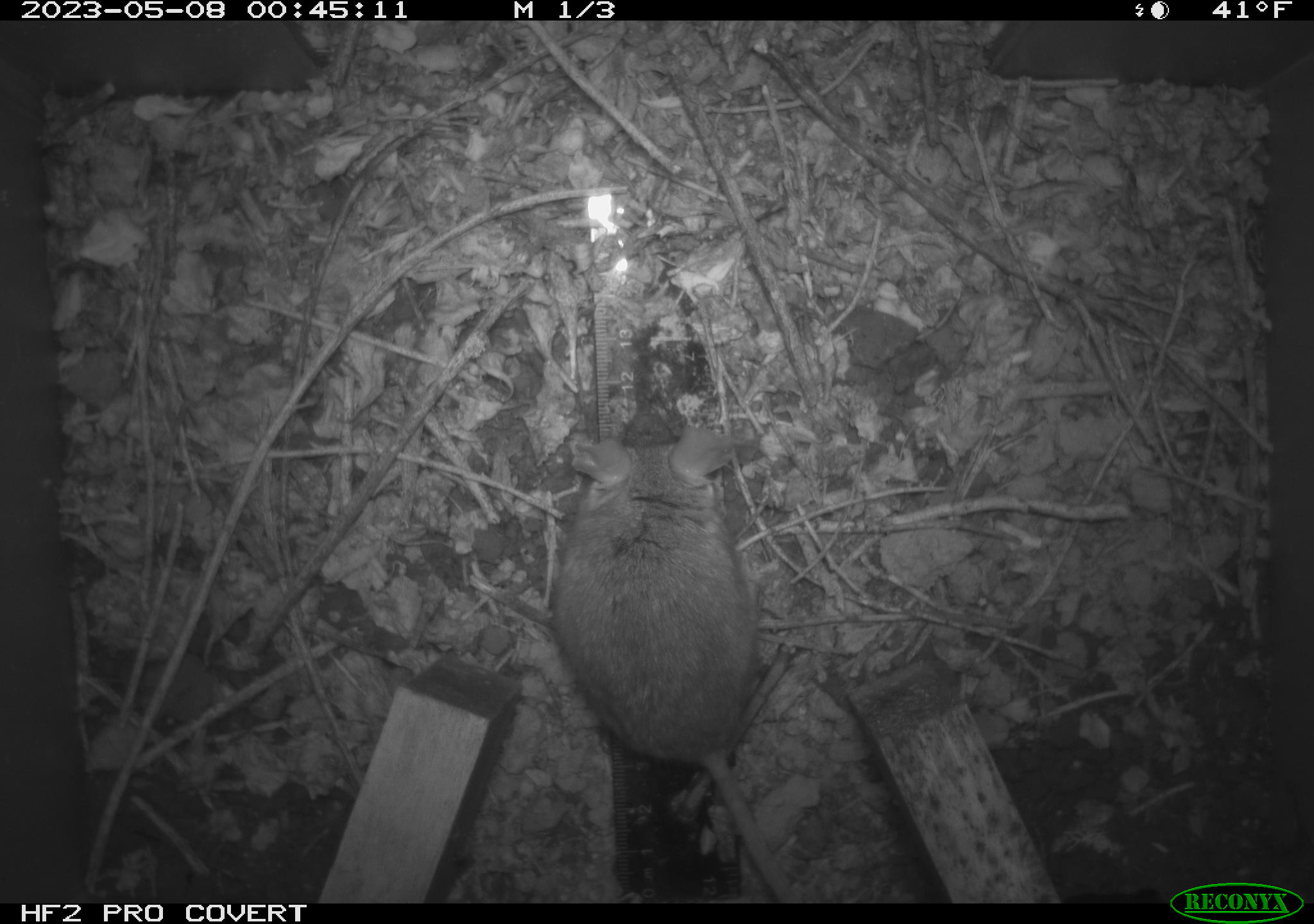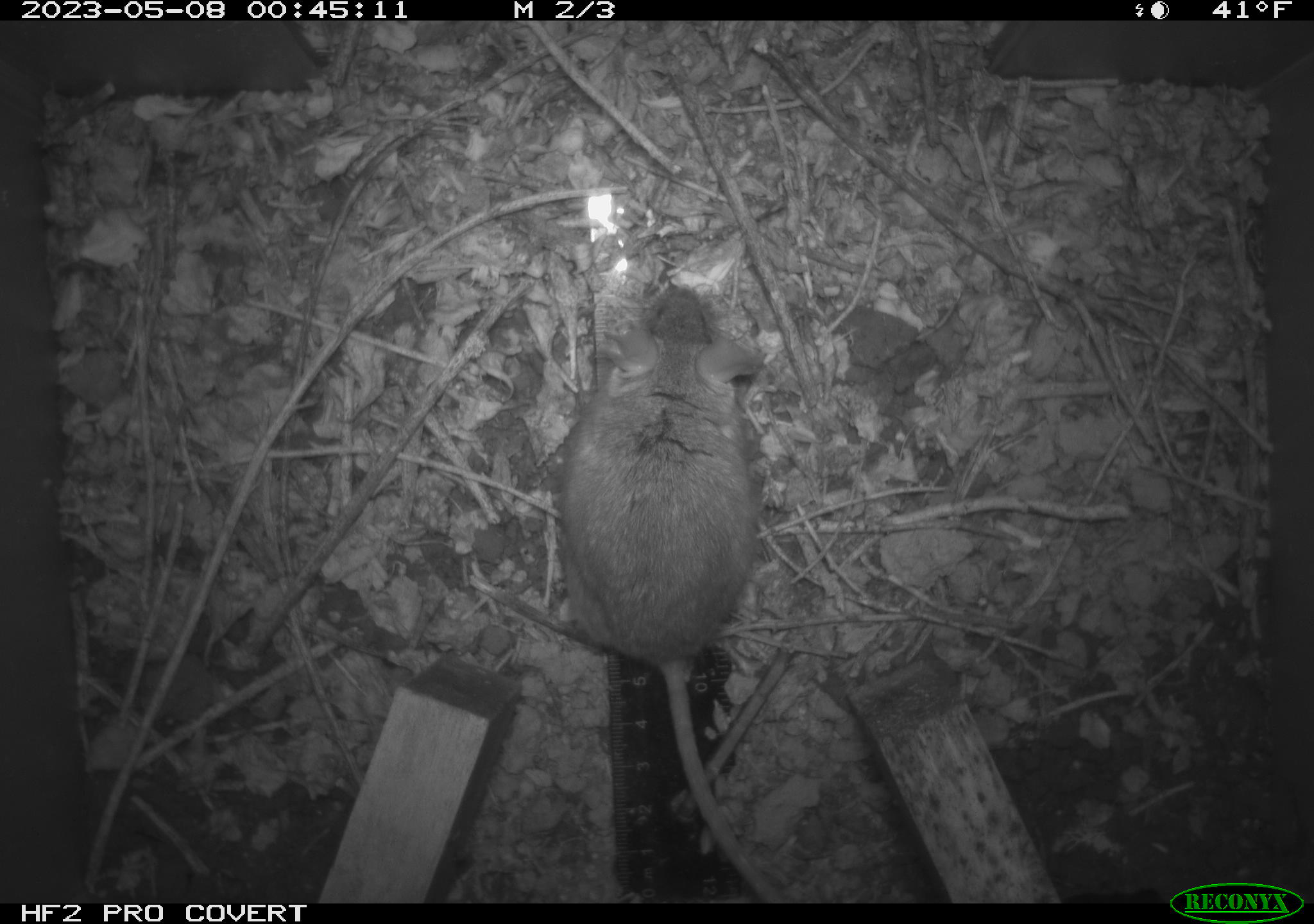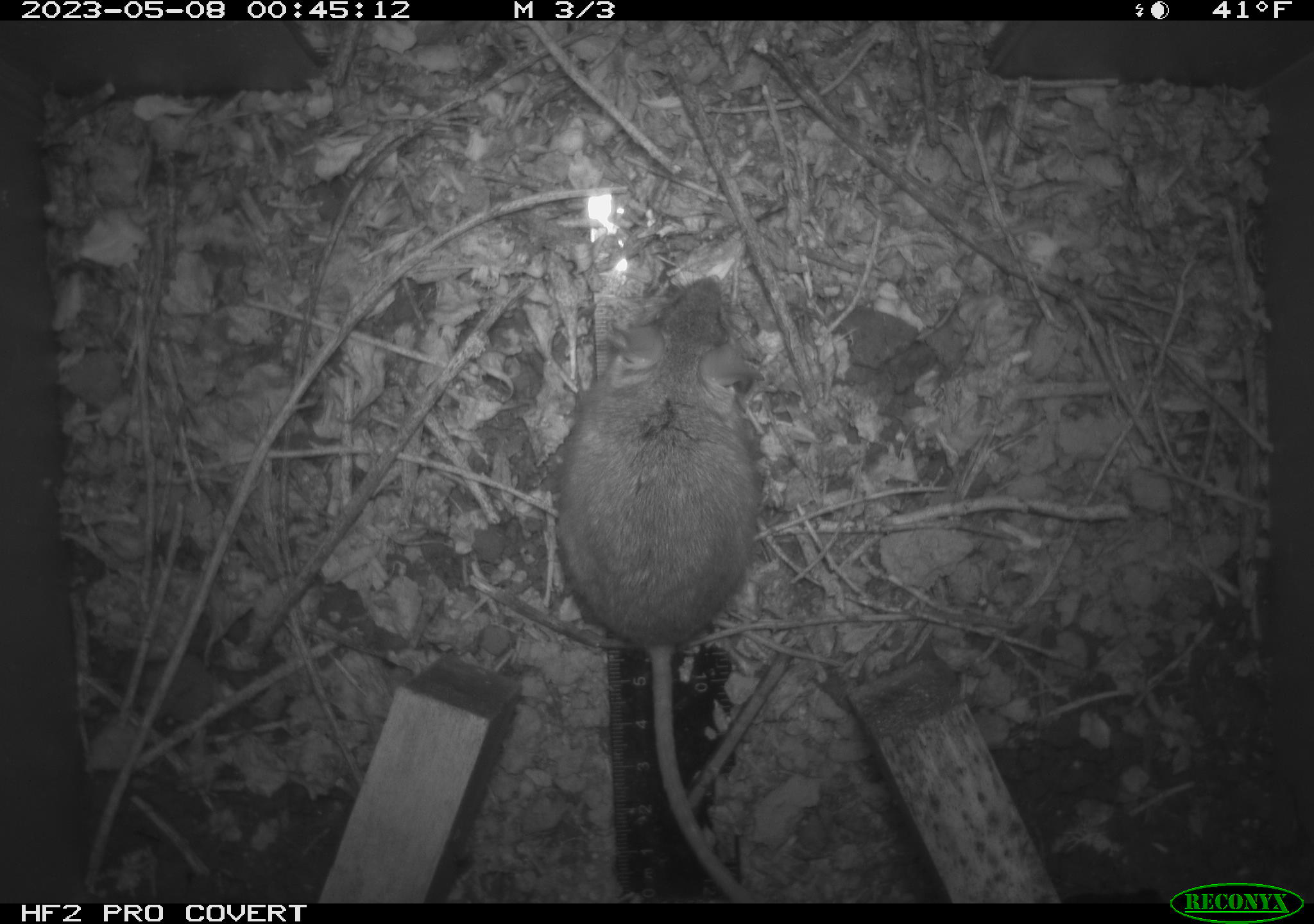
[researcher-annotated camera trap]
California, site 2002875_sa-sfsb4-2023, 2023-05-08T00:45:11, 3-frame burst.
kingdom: Animalia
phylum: Chordata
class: Mammalia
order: Rodentia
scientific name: Rodentia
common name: mouse species